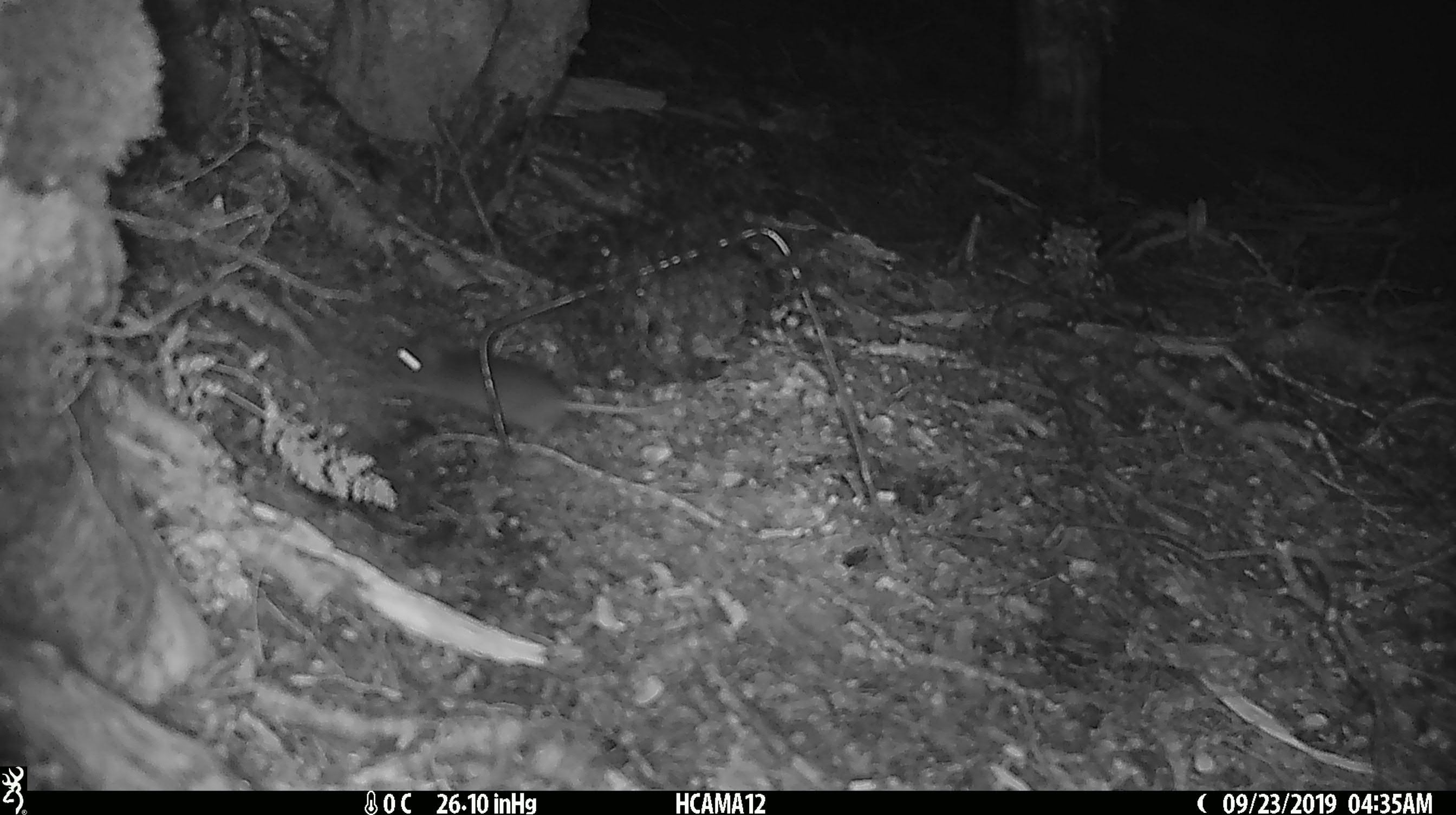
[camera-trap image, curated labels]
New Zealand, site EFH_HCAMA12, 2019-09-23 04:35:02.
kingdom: Animalia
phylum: Chordata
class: Mammalia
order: Rodentia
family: Muridae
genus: Mus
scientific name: Mus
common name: mouse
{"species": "mouse (Mus)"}